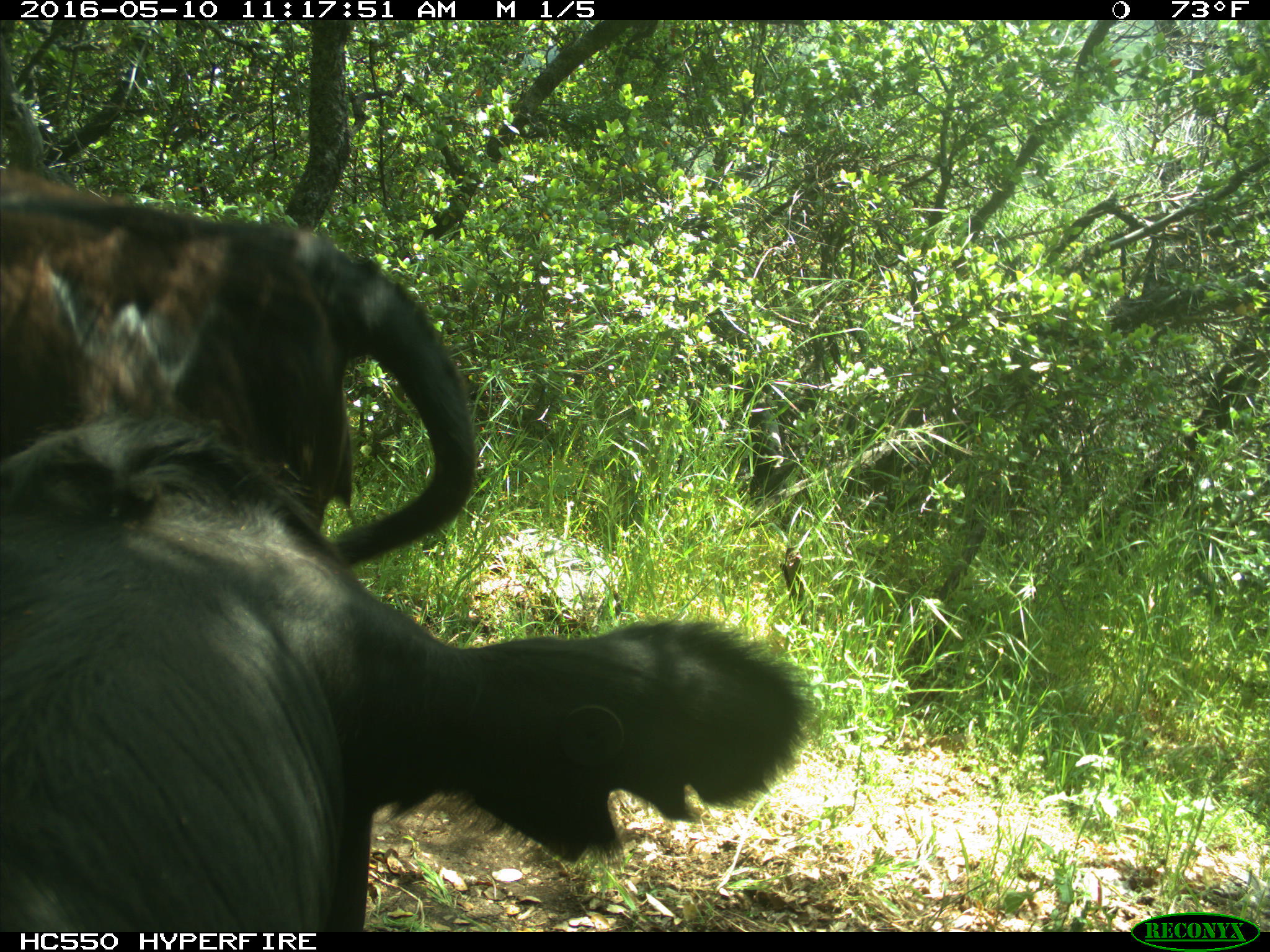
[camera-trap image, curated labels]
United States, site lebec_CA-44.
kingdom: Animalia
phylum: Chordata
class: Mammalia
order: Artiodactyla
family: Bovidae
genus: Bos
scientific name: Bos taurus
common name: domestic cow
Bos taurus (domestic cow).